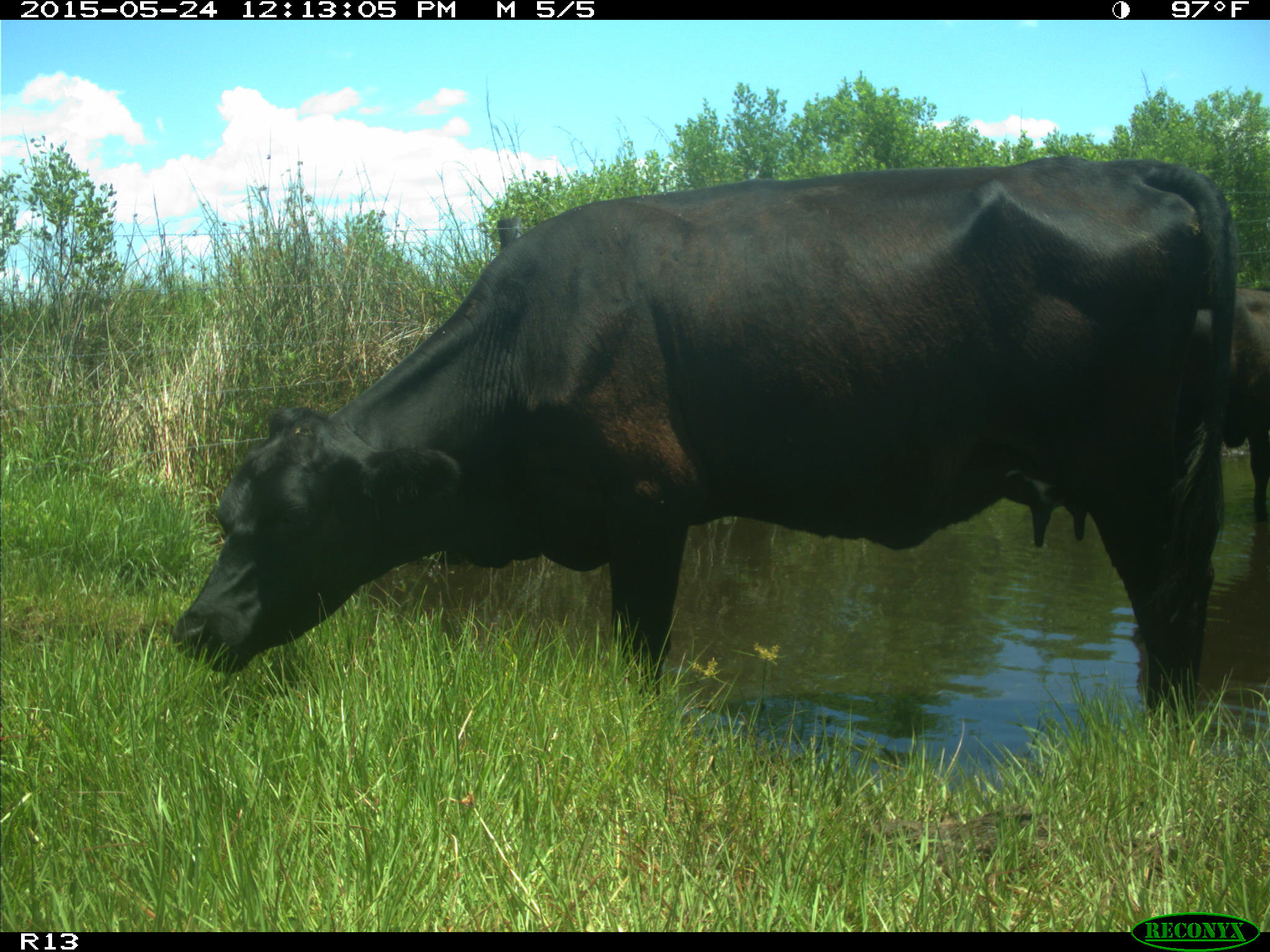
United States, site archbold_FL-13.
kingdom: Animalia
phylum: Chordata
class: Mammalia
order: Artiodactyla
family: Bovidae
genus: Bos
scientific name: Bos taurus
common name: domestic cow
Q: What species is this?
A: Bos taurus (domestic cow).